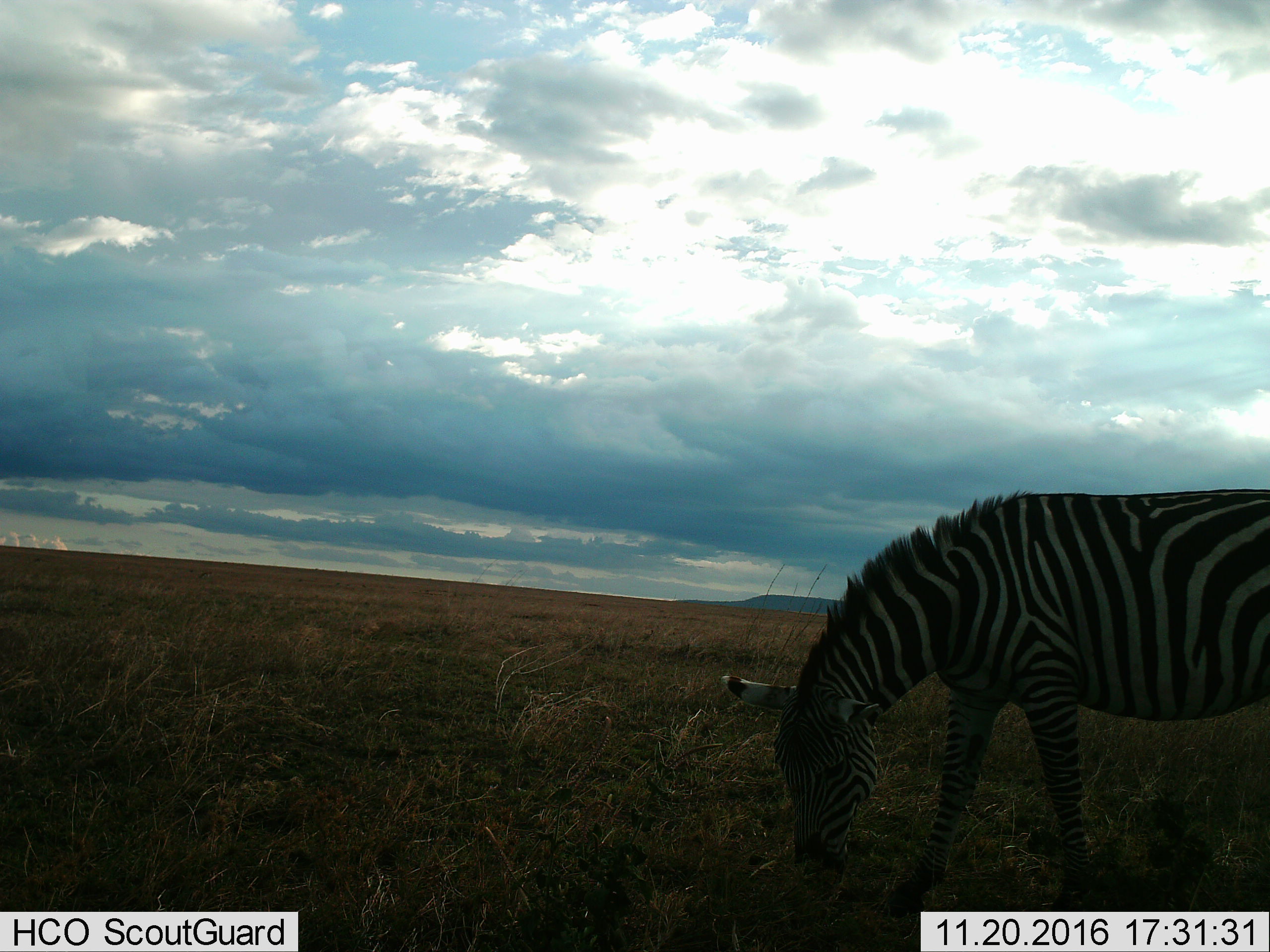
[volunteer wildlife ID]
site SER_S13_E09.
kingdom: Animalia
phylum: Chordata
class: Mammalia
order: Perissodactyla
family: Equidae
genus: Equus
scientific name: Equus quagga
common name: plains zebra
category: zebraplains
Zebraplains (plains zebra) (Equus quagga), count 1. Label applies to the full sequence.